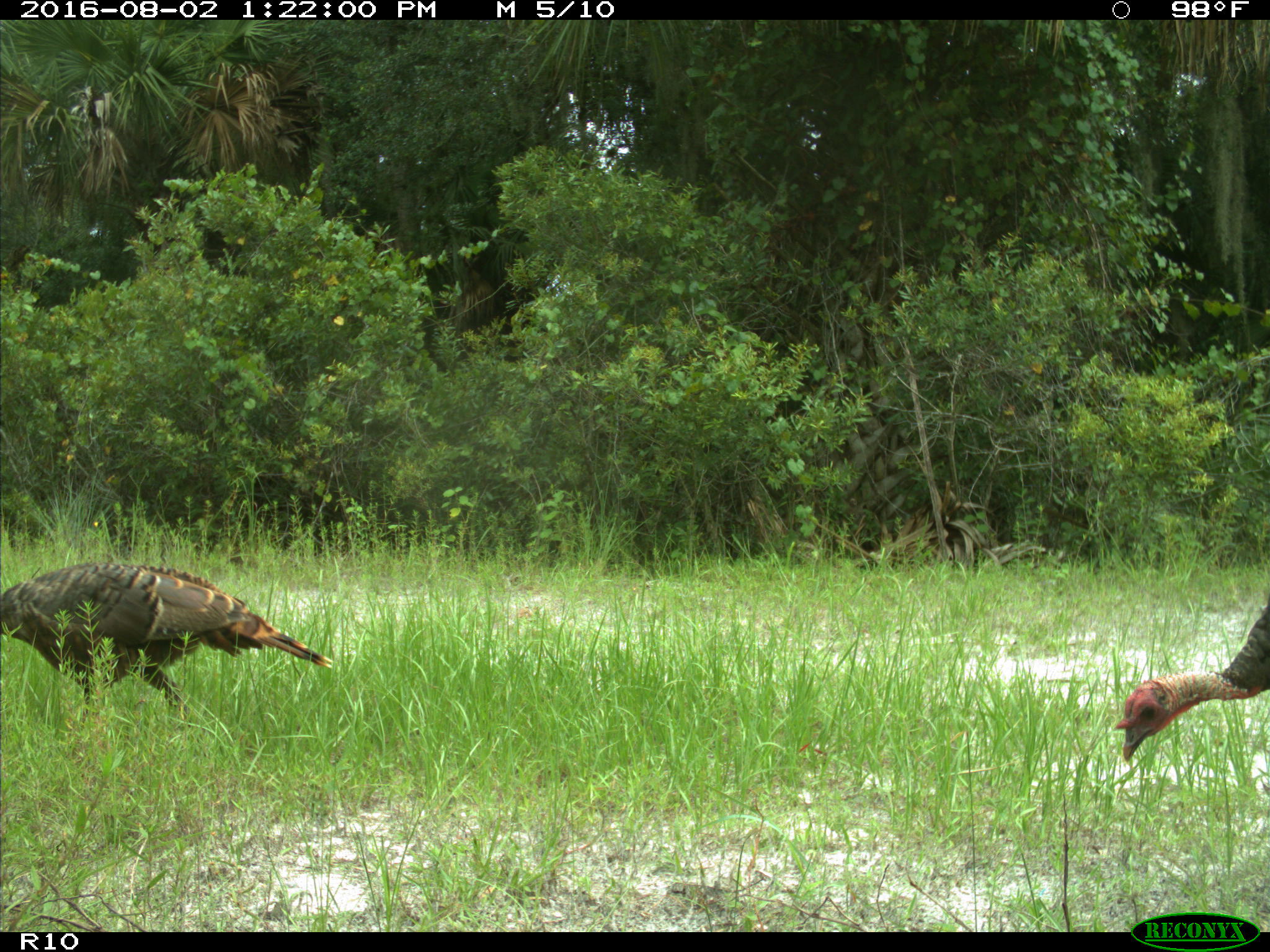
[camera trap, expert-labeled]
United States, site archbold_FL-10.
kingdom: Animalia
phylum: Chordata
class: Aves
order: Galliformes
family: Phasianidae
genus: Meleagris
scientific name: Meleagris gallopavo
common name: wild turkey